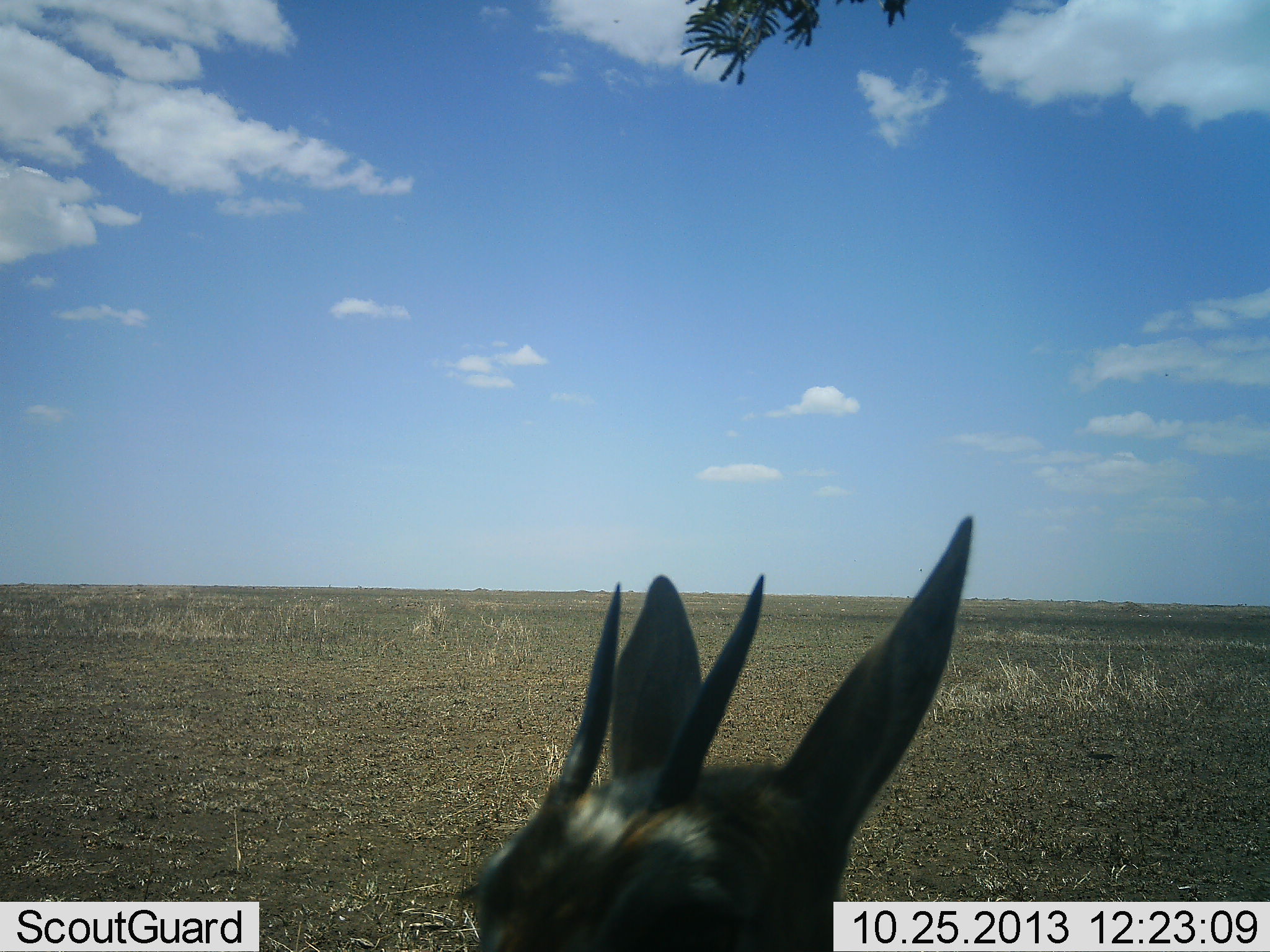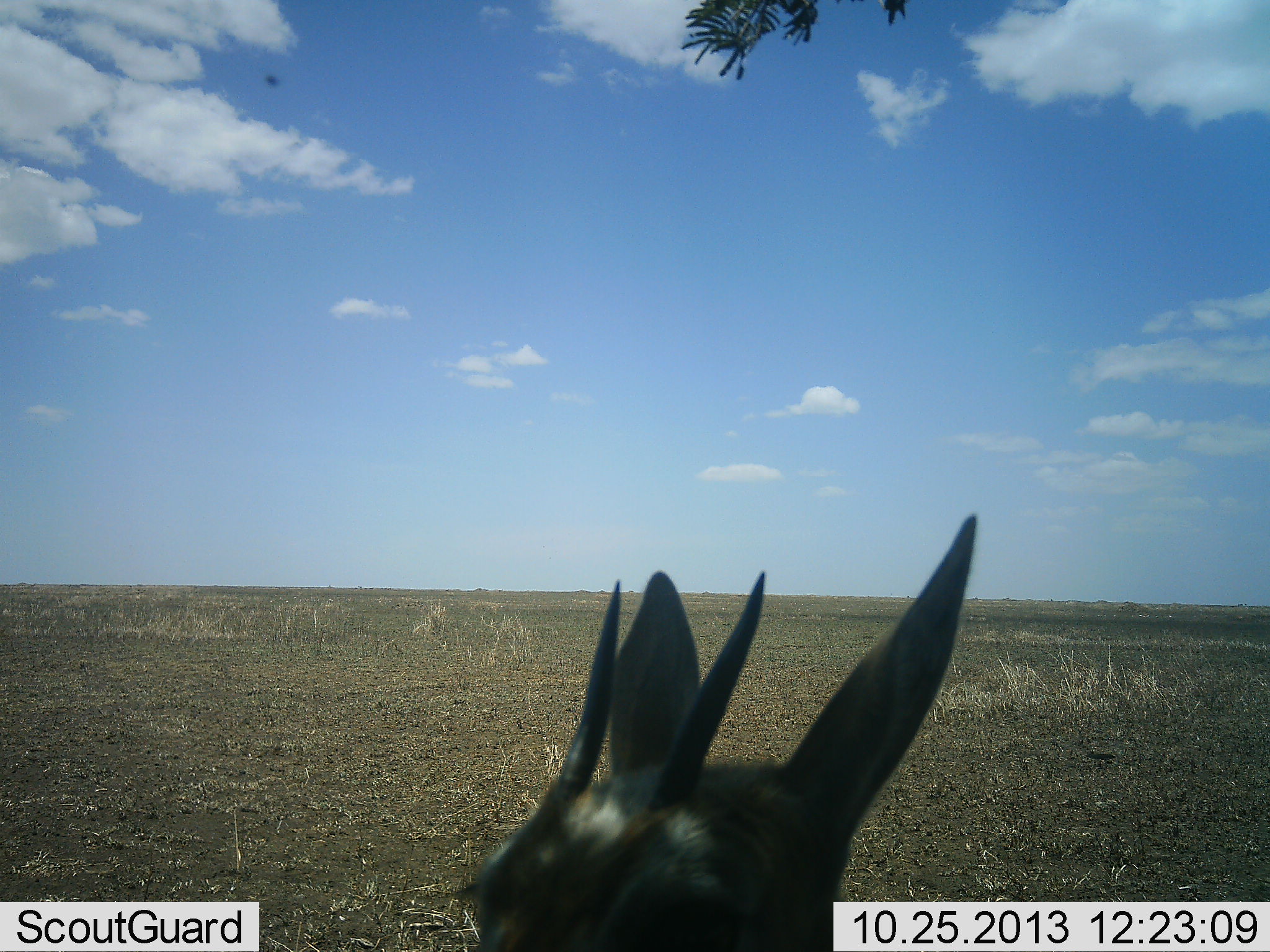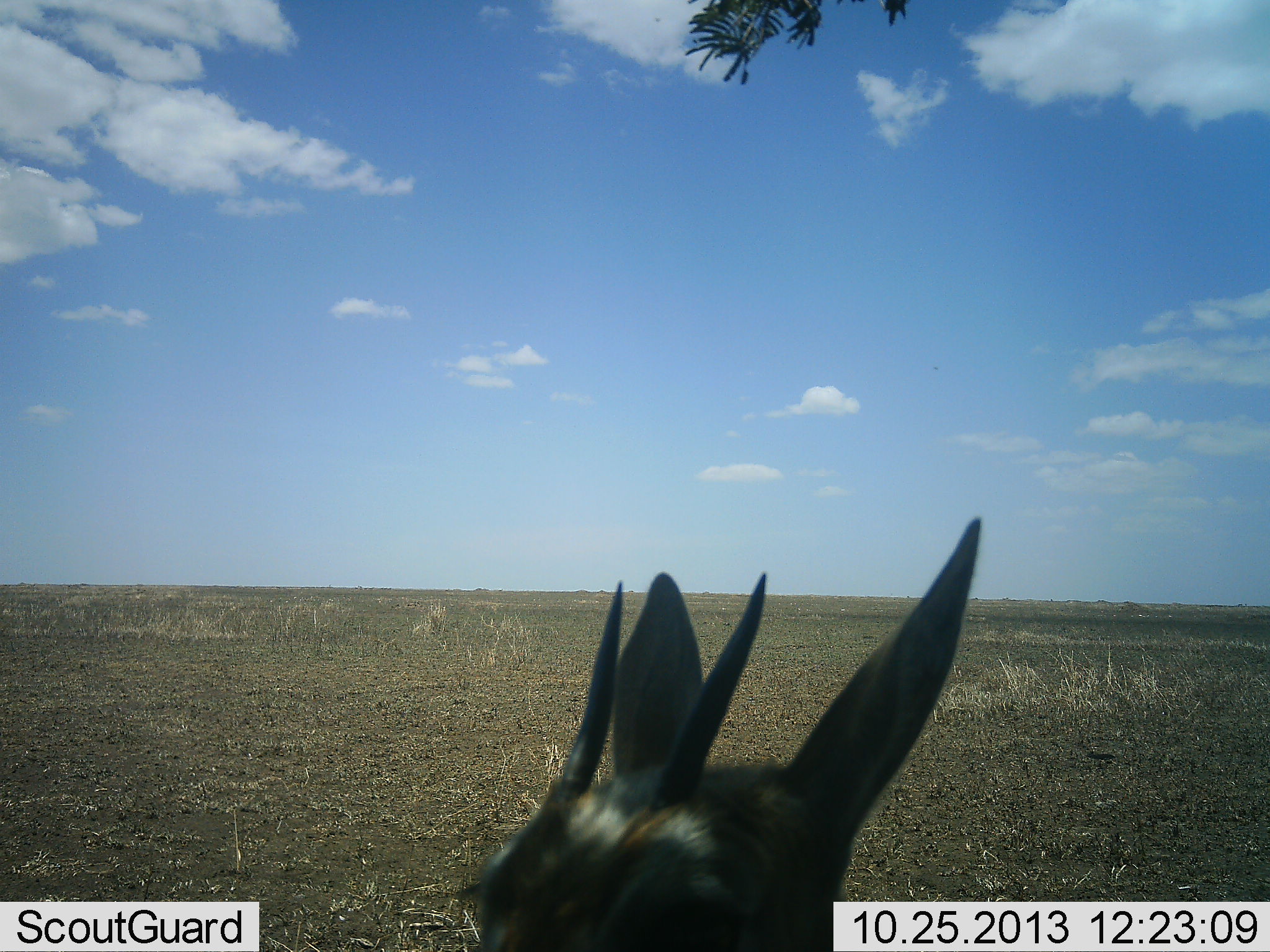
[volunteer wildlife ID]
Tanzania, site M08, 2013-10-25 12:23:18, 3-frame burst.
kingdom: Animalia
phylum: Chordata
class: Mammalia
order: Artiodactyla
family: Bovidae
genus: Eudorcas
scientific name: Eudorcas thomsonii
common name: thomson's gazelle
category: gazellethomsons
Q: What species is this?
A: Gazellethomsons (thomson's gazelle) (Eudorcas thomsonii).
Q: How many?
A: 1.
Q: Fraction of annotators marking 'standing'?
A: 93%.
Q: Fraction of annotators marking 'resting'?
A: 13%.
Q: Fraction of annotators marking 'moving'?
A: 0%.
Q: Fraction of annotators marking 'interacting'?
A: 0%.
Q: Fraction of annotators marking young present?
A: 0%.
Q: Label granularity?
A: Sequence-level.